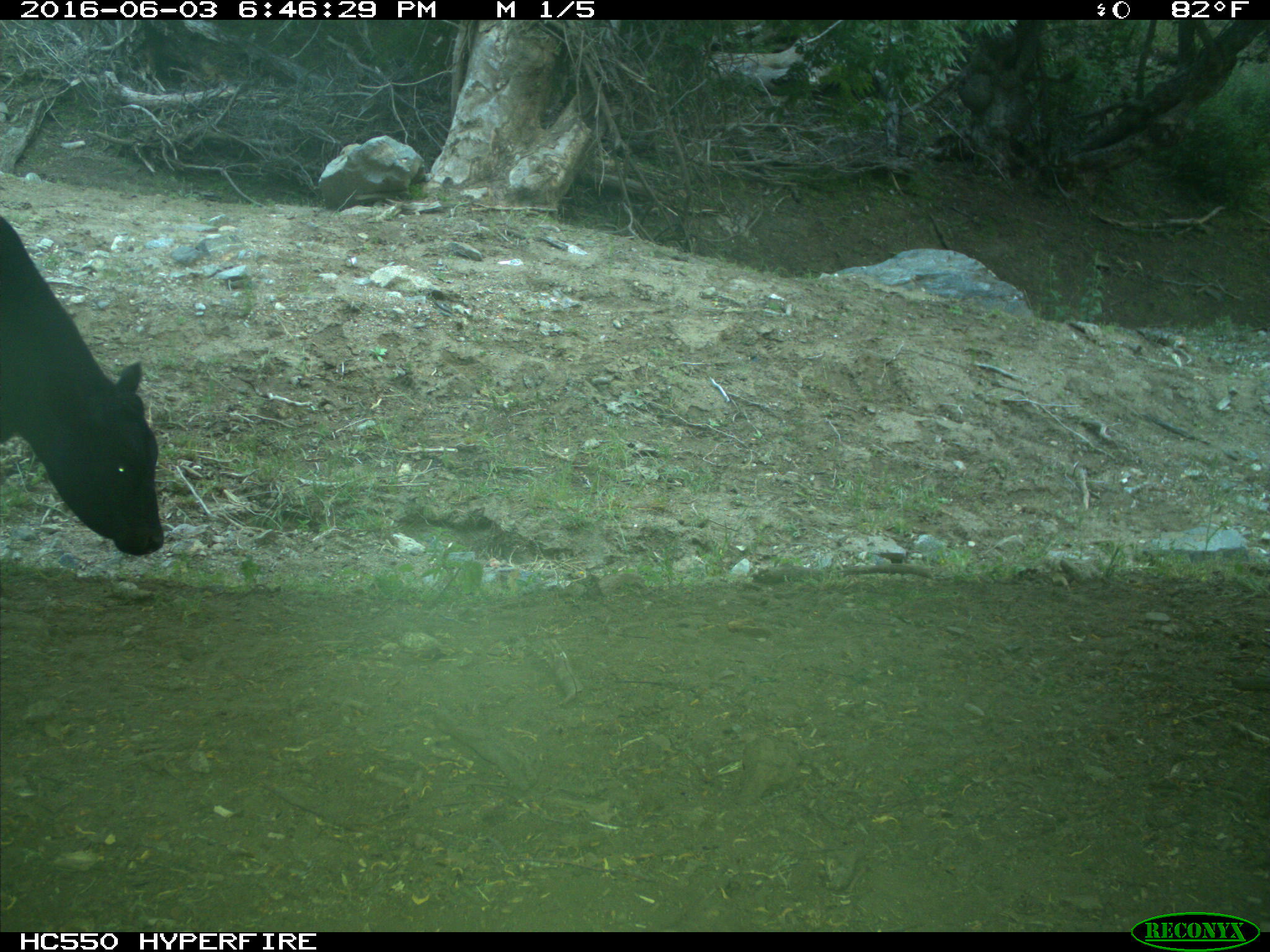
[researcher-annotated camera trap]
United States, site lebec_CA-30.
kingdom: Animalia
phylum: Chordata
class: Mammalia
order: Artiodactyla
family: Bovidae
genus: Bos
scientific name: Bos taurus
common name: domestic cow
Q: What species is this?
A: Bos taurus (domestic cow).